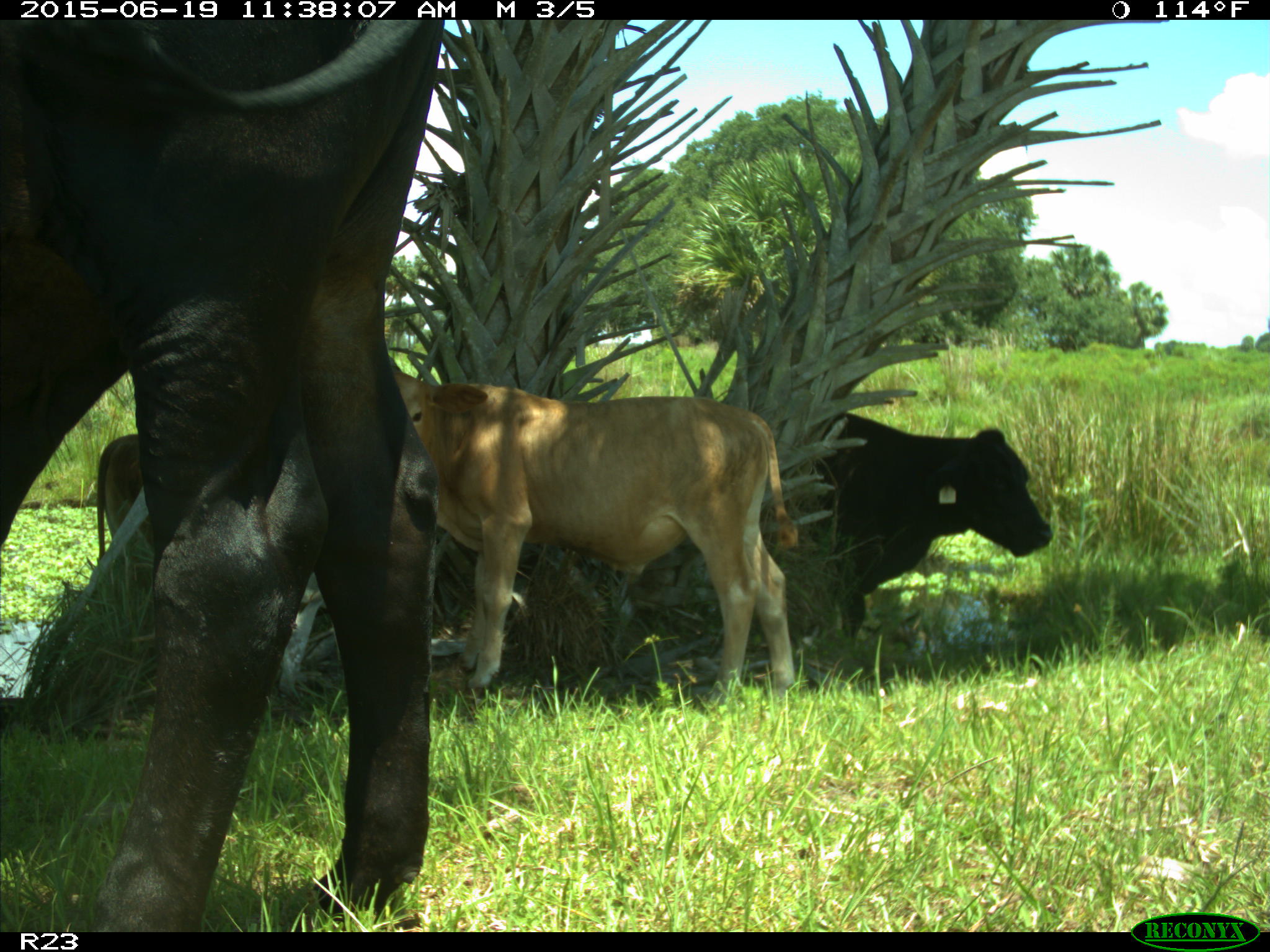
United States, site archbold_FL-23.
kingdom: Animalia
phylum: Chordata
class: Mammalia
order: Artiodactyla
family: Bovidae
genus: Bos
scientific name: Bos taurus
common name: domestic cow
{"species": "Bos taurus (domestic cow)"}